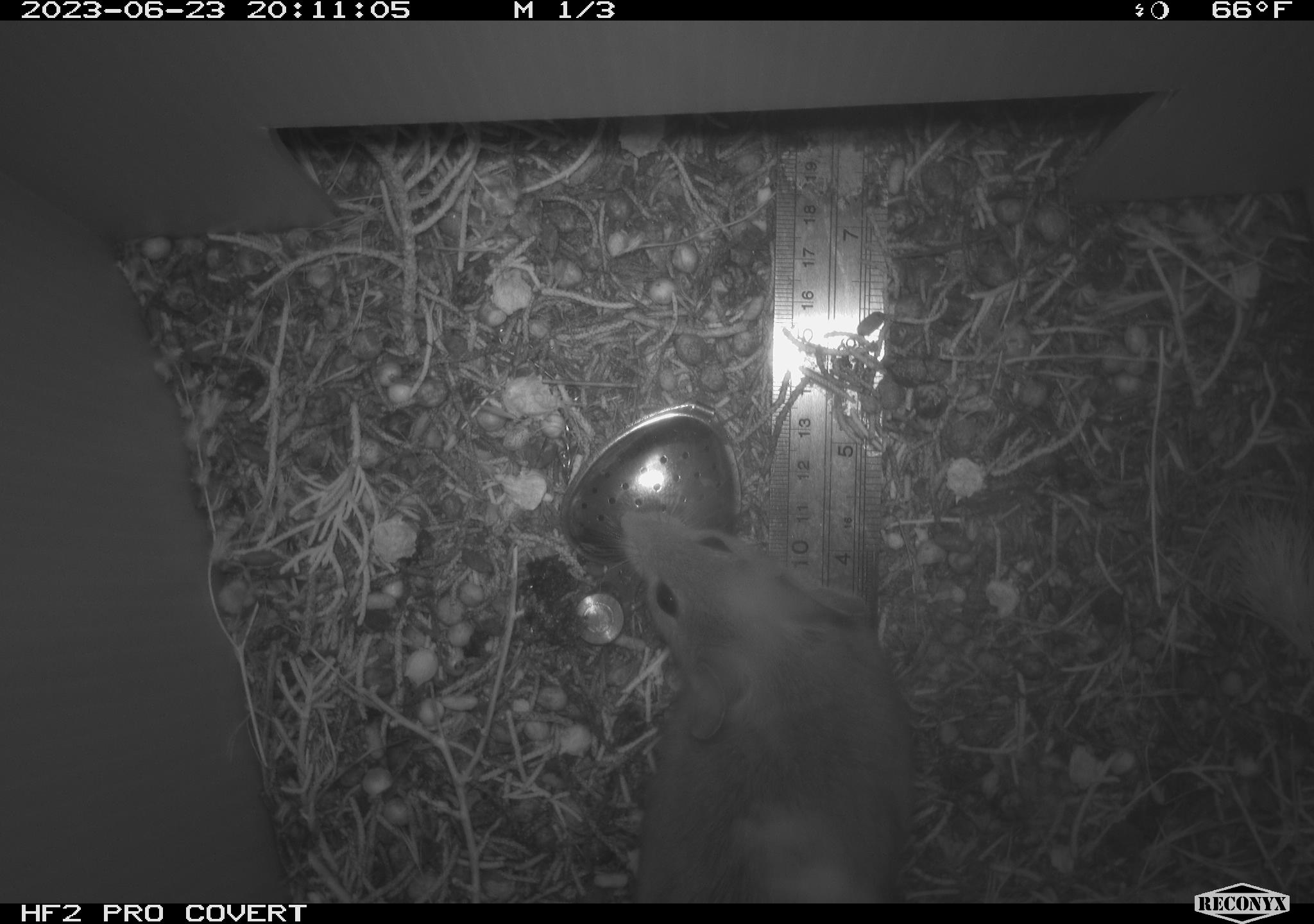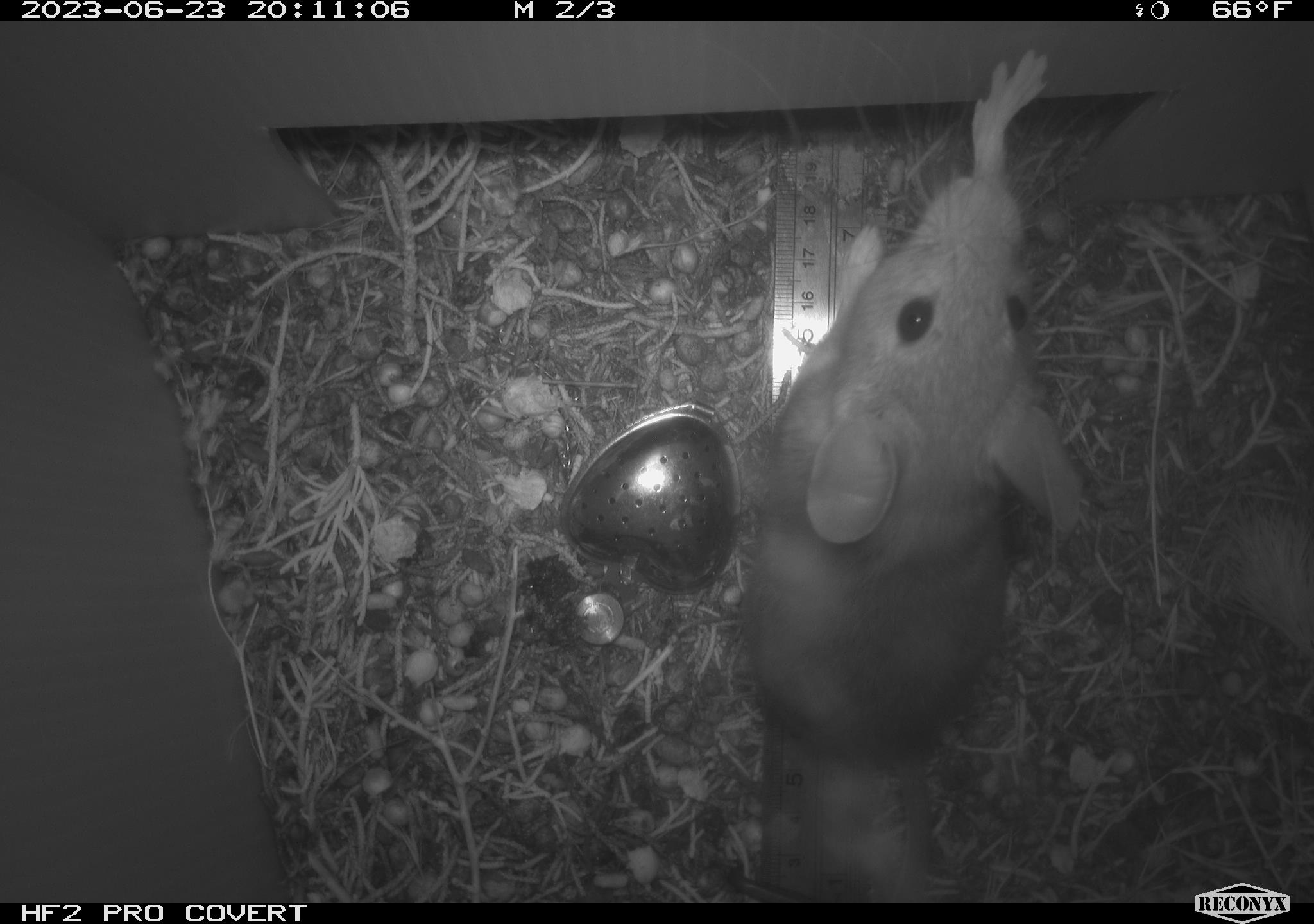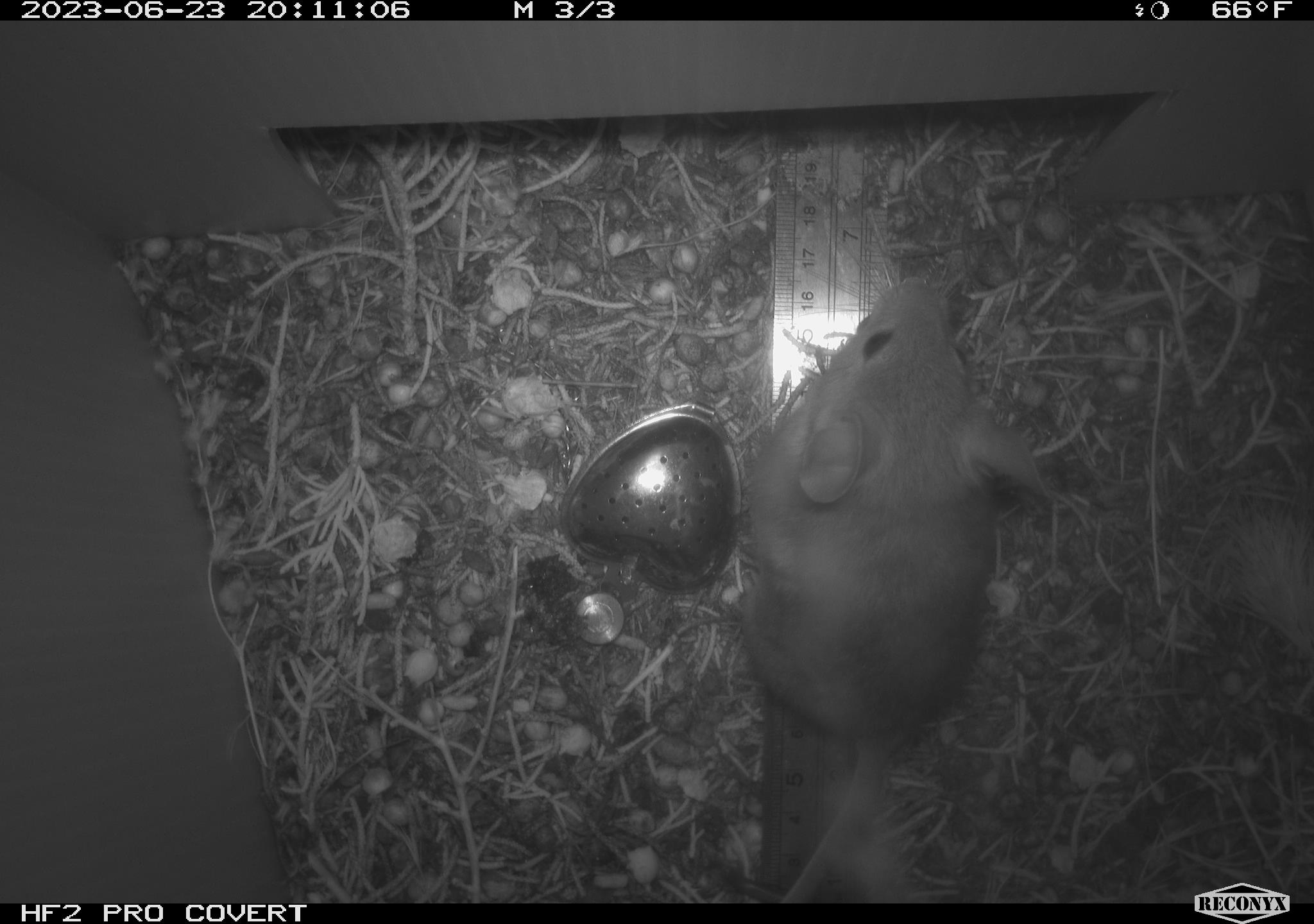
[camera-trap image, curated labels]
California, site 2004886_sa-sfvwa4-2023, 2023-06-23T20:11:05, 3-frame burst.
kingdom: Animalia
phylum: Chordata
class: Mammalia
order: Rodentia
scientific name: Rodentia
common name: mouse species